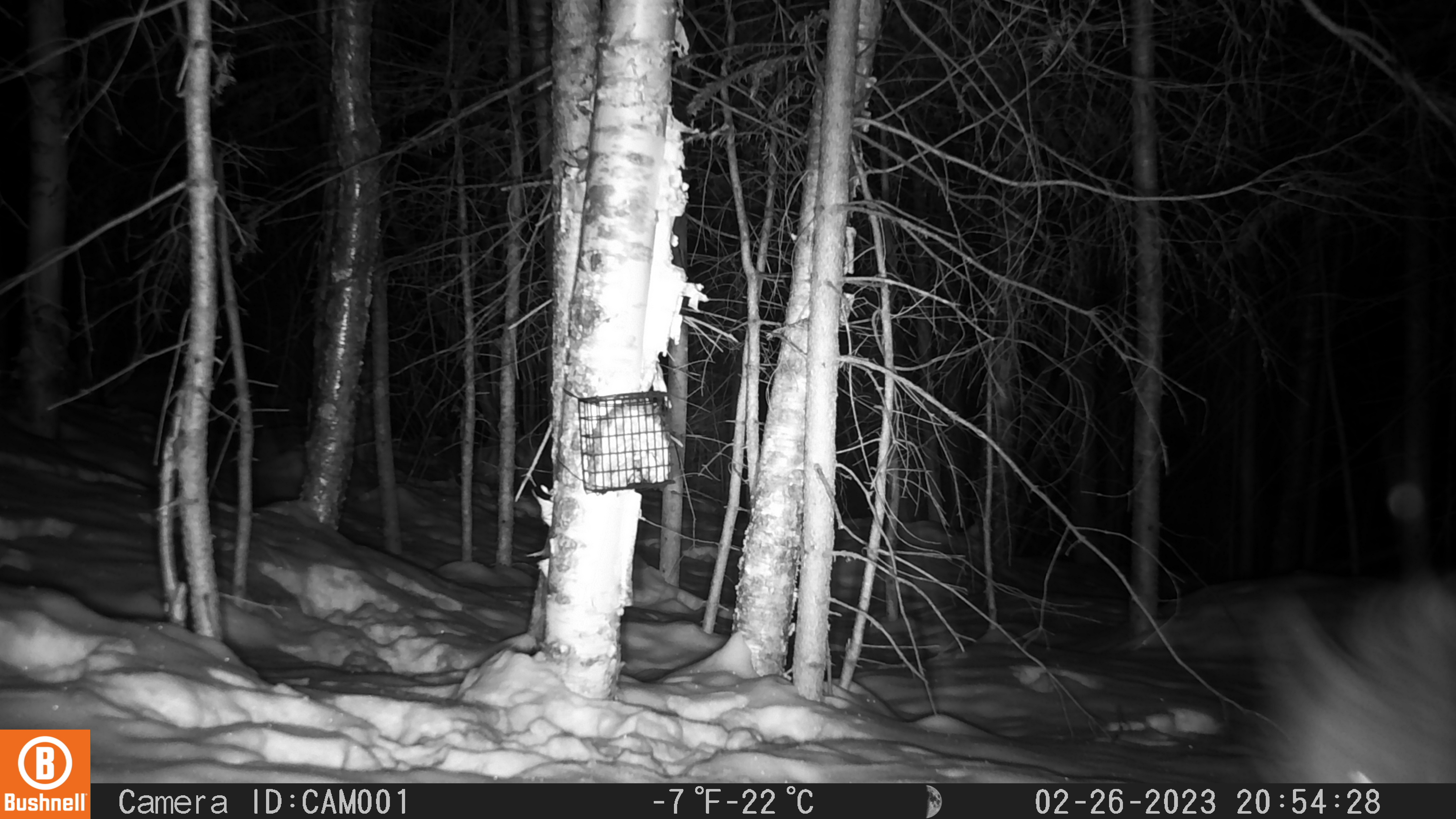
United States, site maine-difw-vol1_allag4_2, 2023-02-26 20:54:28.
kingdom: Animalia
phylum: Chordata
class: Mammalia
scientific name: Mammalia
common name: mammal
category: mammal sp.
Mammal sp. (mammal) (Mammalia).